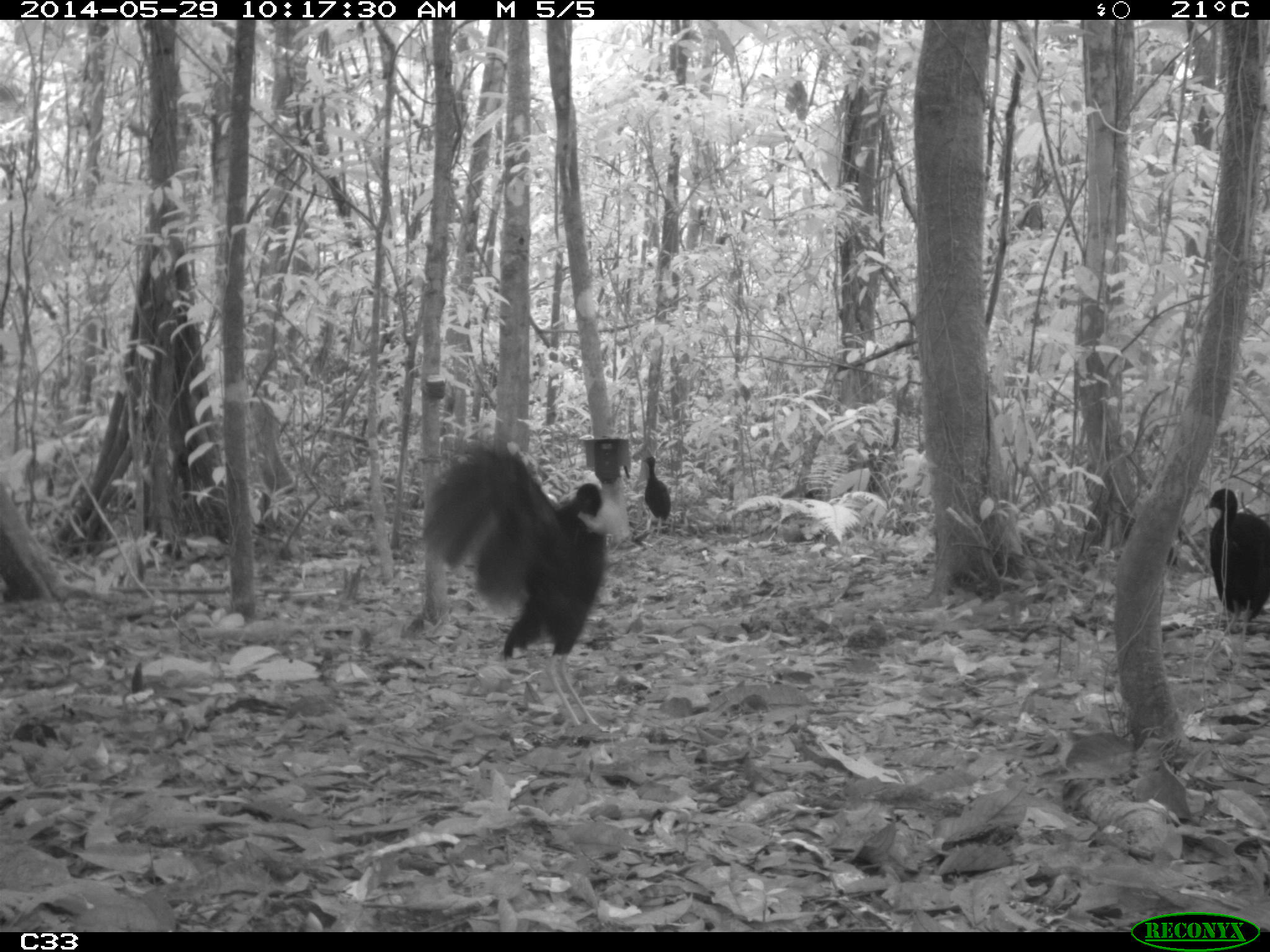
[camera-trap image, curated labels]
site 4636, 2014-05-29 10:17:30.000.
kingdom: Animalia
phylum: Chordata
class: Aves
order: Gruiformes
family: Psophiidae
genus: Psophia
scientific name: Psophia crepitans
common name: gray-winged trumpeter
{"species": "Psophia crepitans (gray-winged trumpeter)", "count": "5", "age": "adult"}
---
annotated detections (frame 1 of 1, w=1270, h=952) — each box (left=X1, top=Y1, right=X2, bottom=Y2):
psophia crepitans: (left=418, top=436, right=610, bottom=733); (left=1194, top=487, right=1270, bottom=636); (left=640, top=453, right=670, bottom=535)